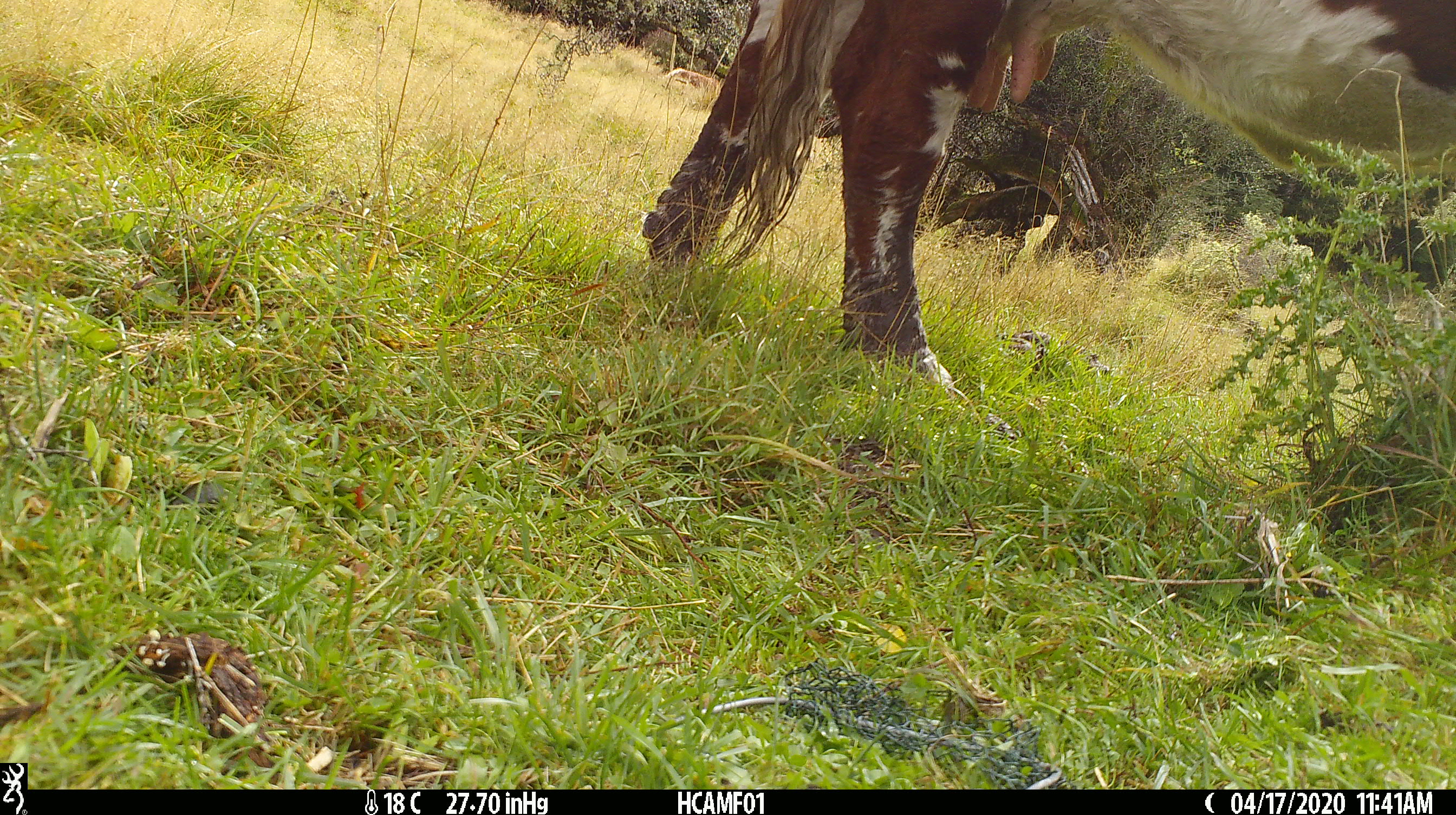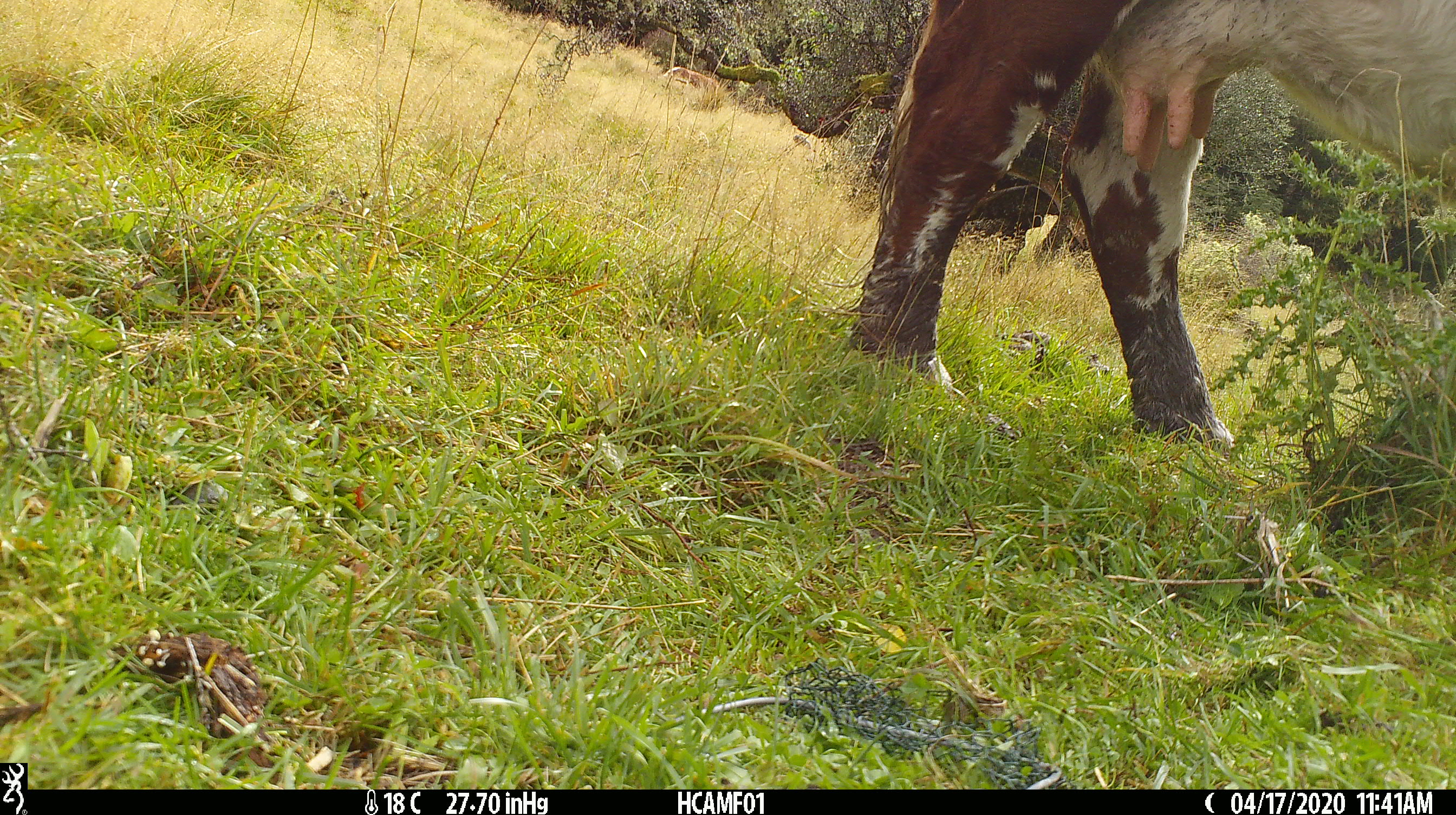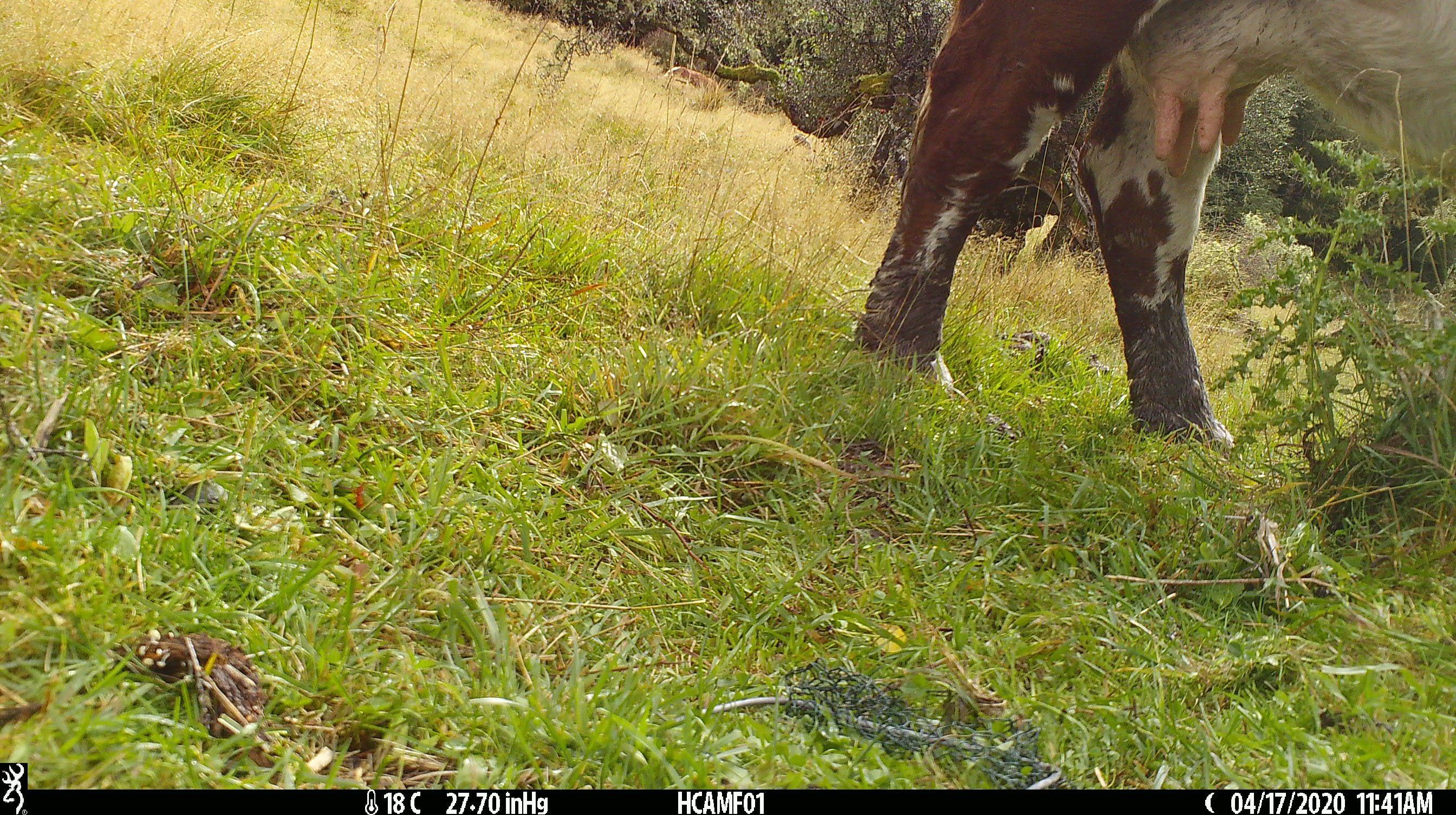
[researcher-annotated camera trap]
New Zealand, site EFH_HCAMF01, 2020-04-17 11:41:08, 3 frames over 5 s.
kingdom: Animalia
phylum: Chordata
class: Mammalia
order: Artiodactyla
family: Bovidae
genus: Bos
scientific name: Bos taurus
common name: domestic cow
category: cow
Cow (domestic cow) (Bos taurus).